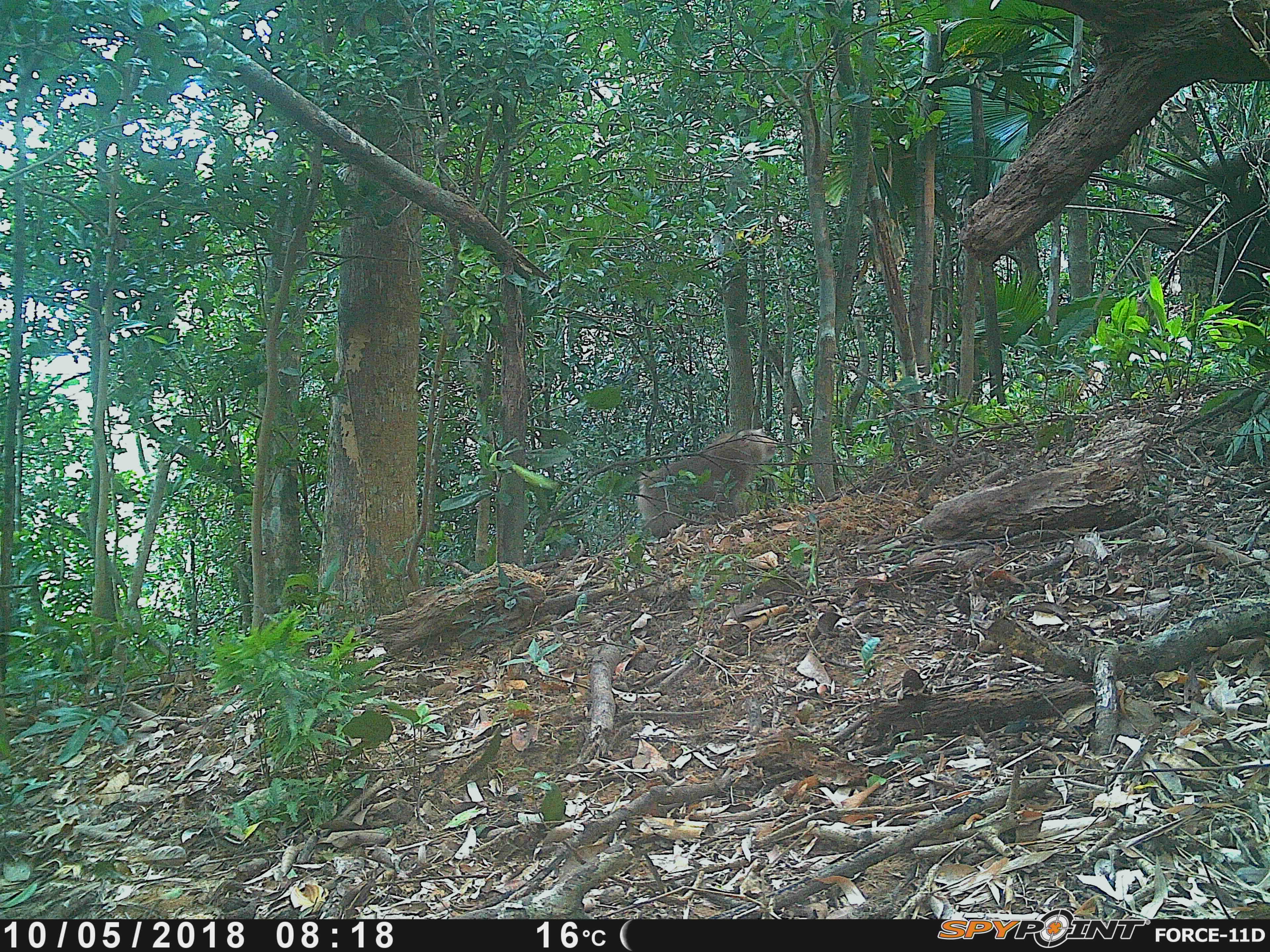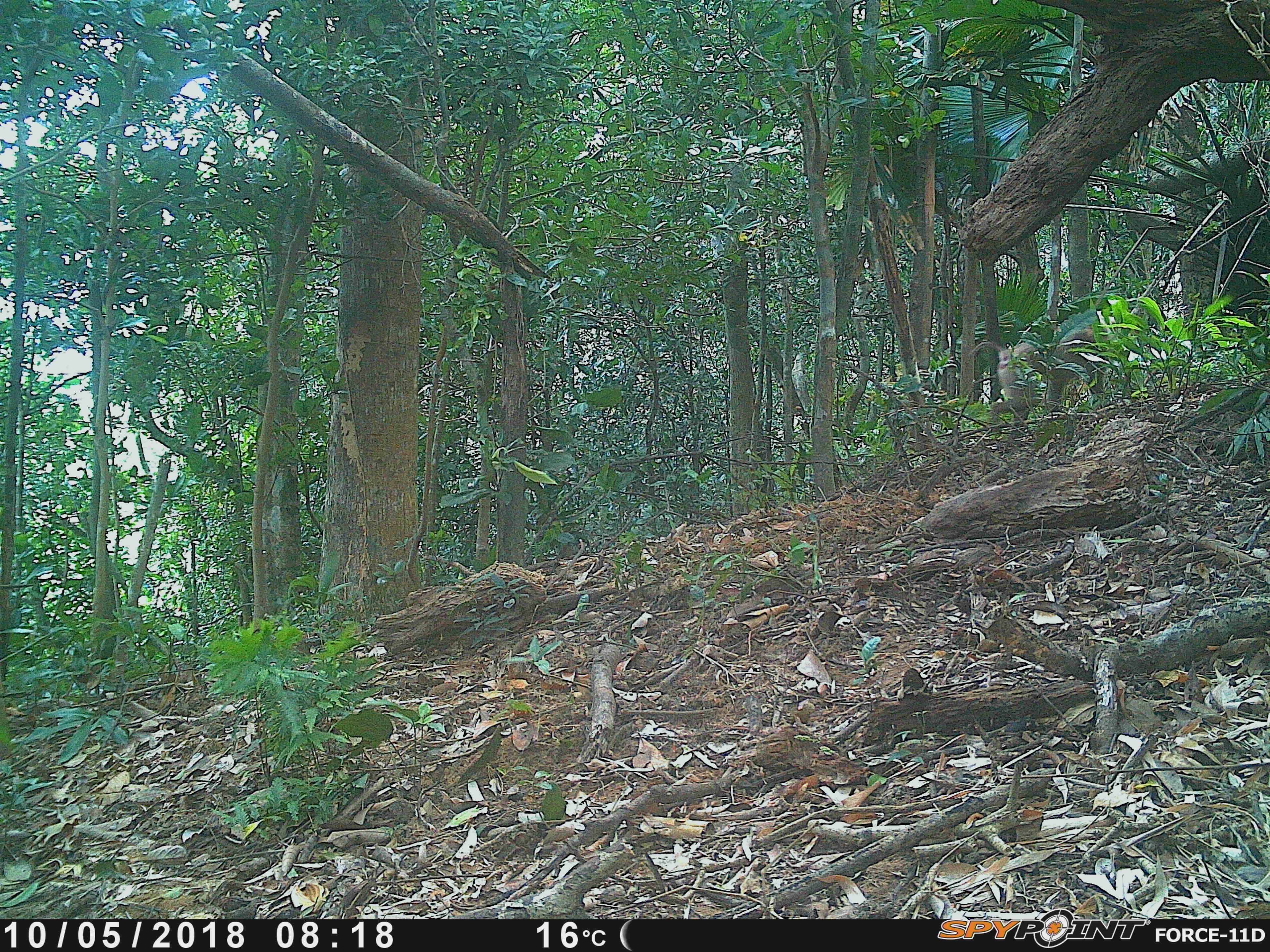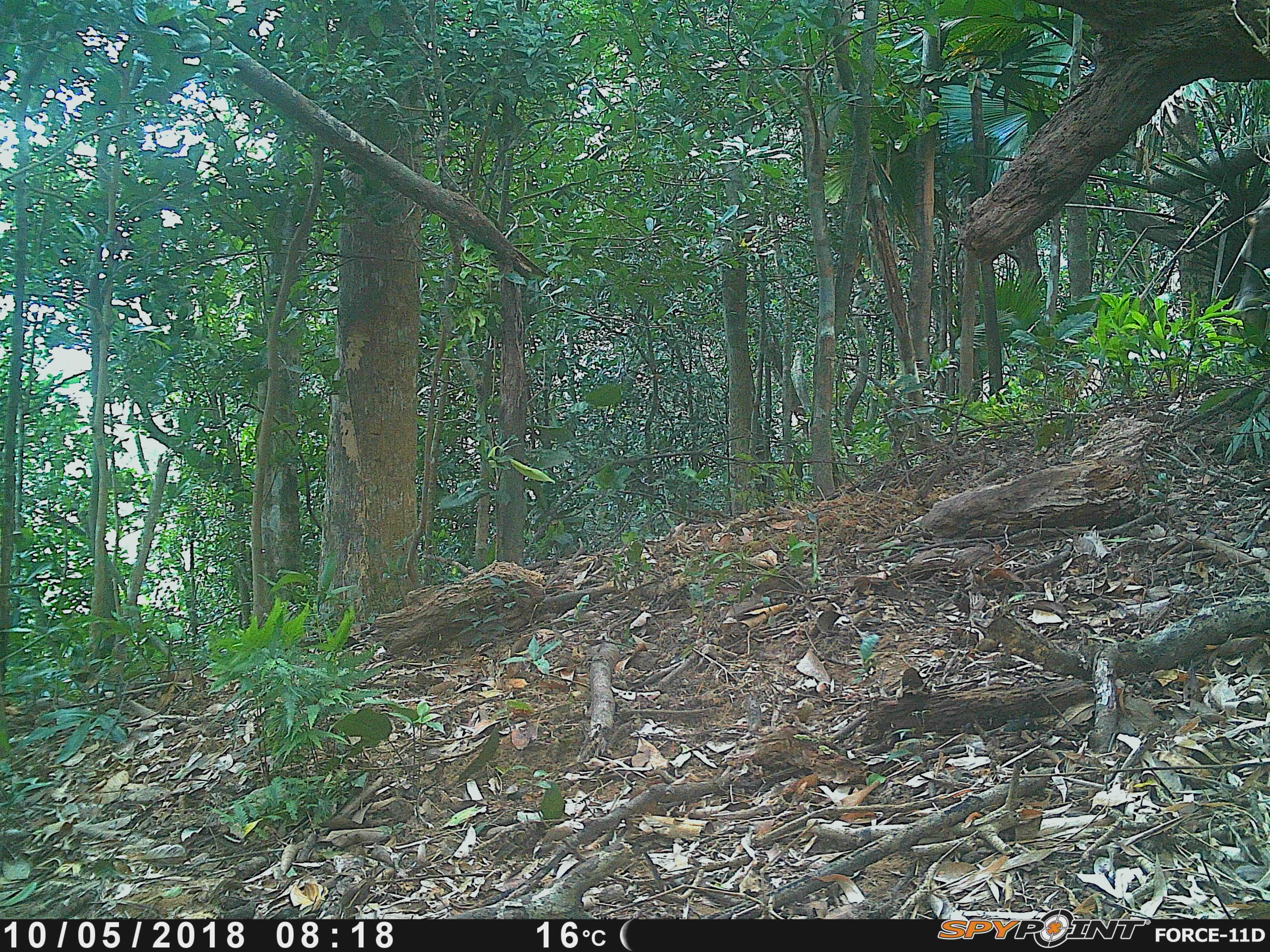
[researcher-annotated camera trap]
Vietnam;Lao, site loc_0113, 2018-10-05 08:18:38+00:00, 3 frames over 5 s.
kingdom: Animalia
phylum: Chordata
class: Mammalia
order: Primates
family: Cercopithecidae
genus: Macaca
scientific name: Macaca nemestrina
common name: pig-tailed macaque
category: pig tailed macaque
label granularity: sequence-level